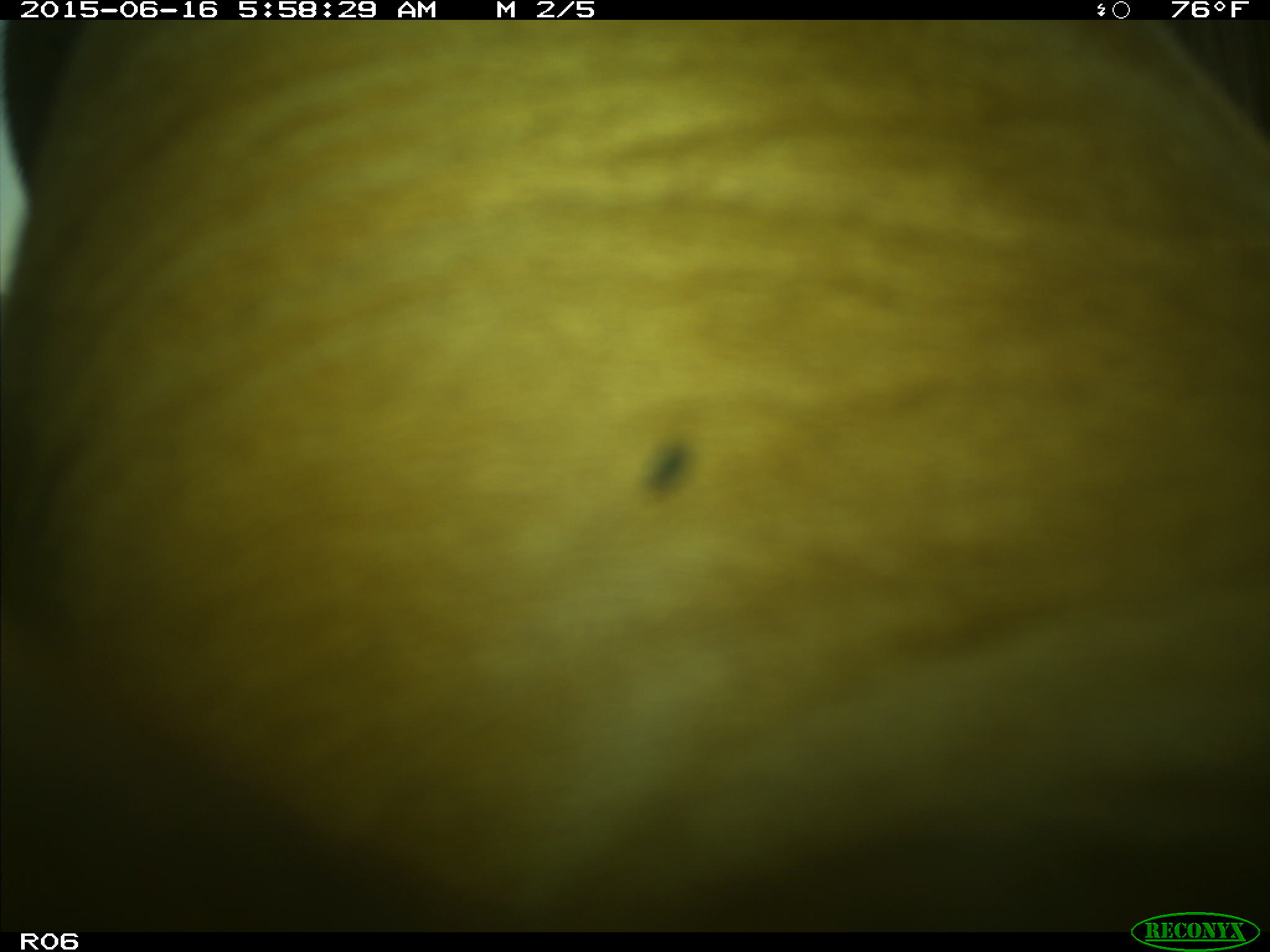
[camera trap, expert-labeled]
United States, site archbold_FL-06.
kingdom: Animalia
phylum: Chordata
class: Mammalia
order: Artiodactyla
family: Bovidae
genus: Bos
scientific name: Bos taurus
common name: domestic cow